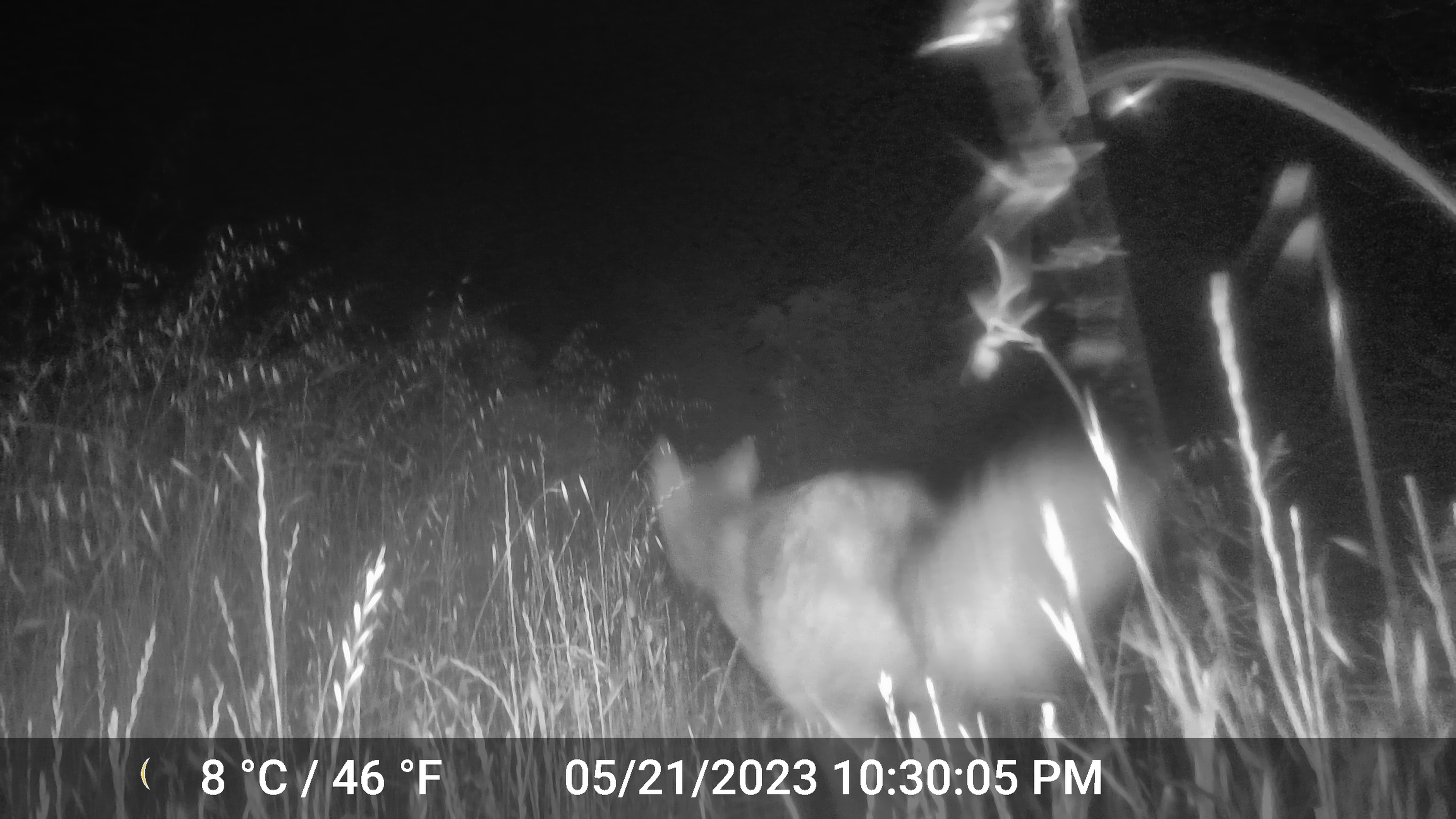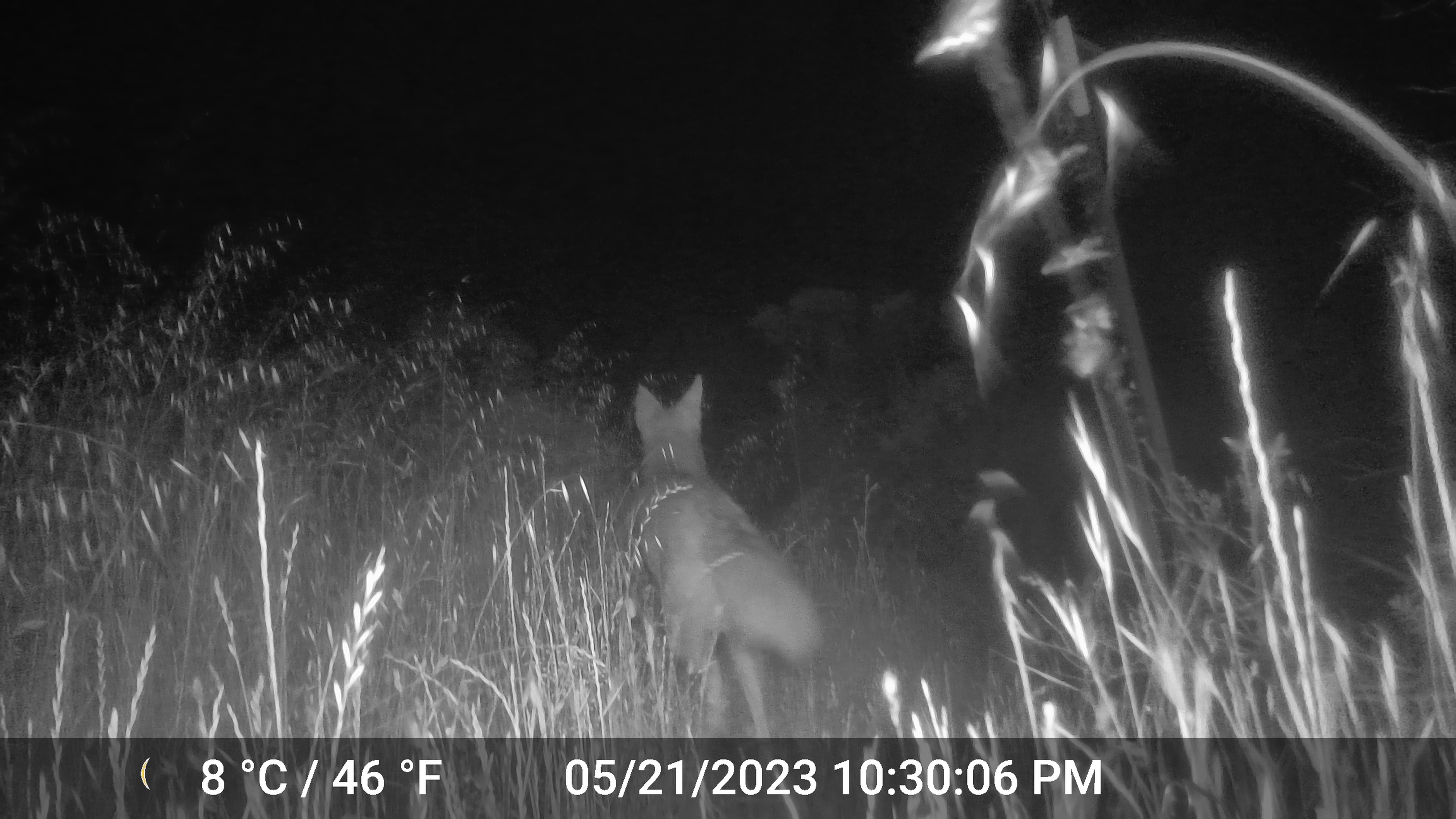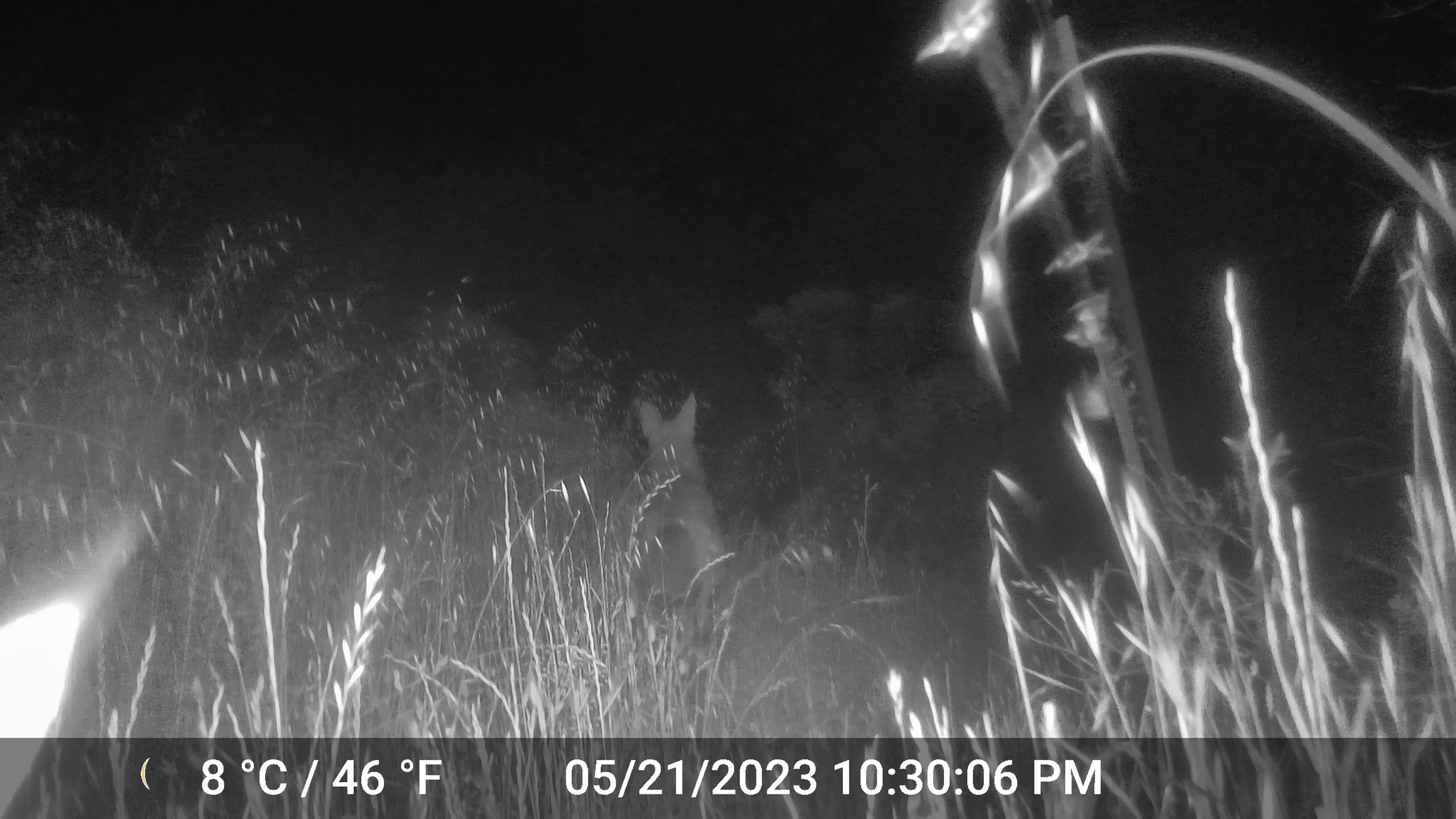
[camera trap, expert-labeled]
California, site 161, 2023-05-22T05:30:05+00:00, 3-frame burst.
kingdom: Animalia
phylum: Chordata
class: Mammalia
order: Carnivora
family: Canidae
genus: Canis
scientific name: Canis latrans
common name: coyote